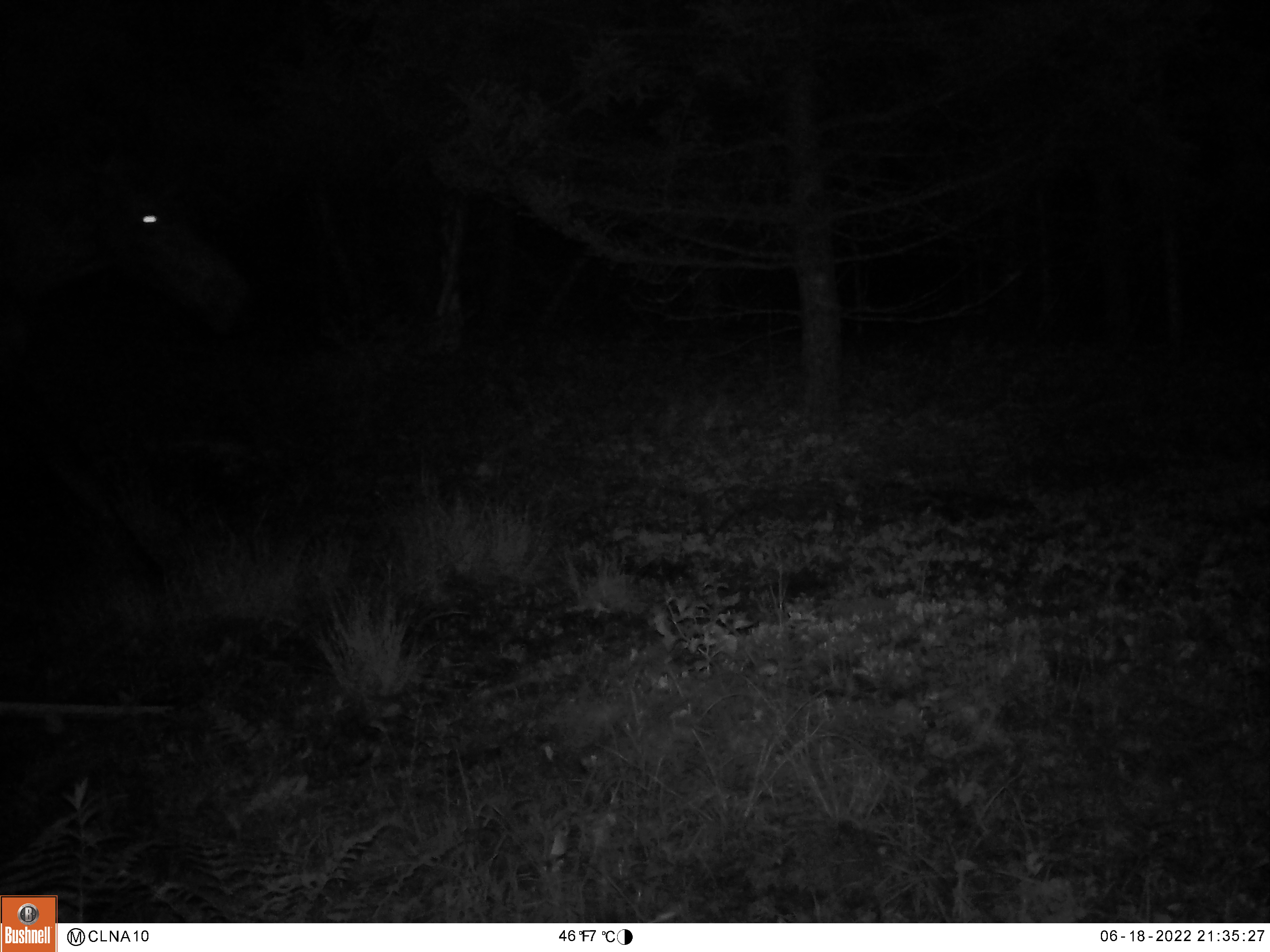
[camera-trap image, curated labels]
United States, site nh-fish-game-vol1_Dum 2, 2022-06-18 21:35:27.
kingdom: Animalia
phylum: Chordata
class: Mammalia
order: Artiodactyla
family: Cervidae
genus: Alces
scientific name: Alces alces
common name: moose